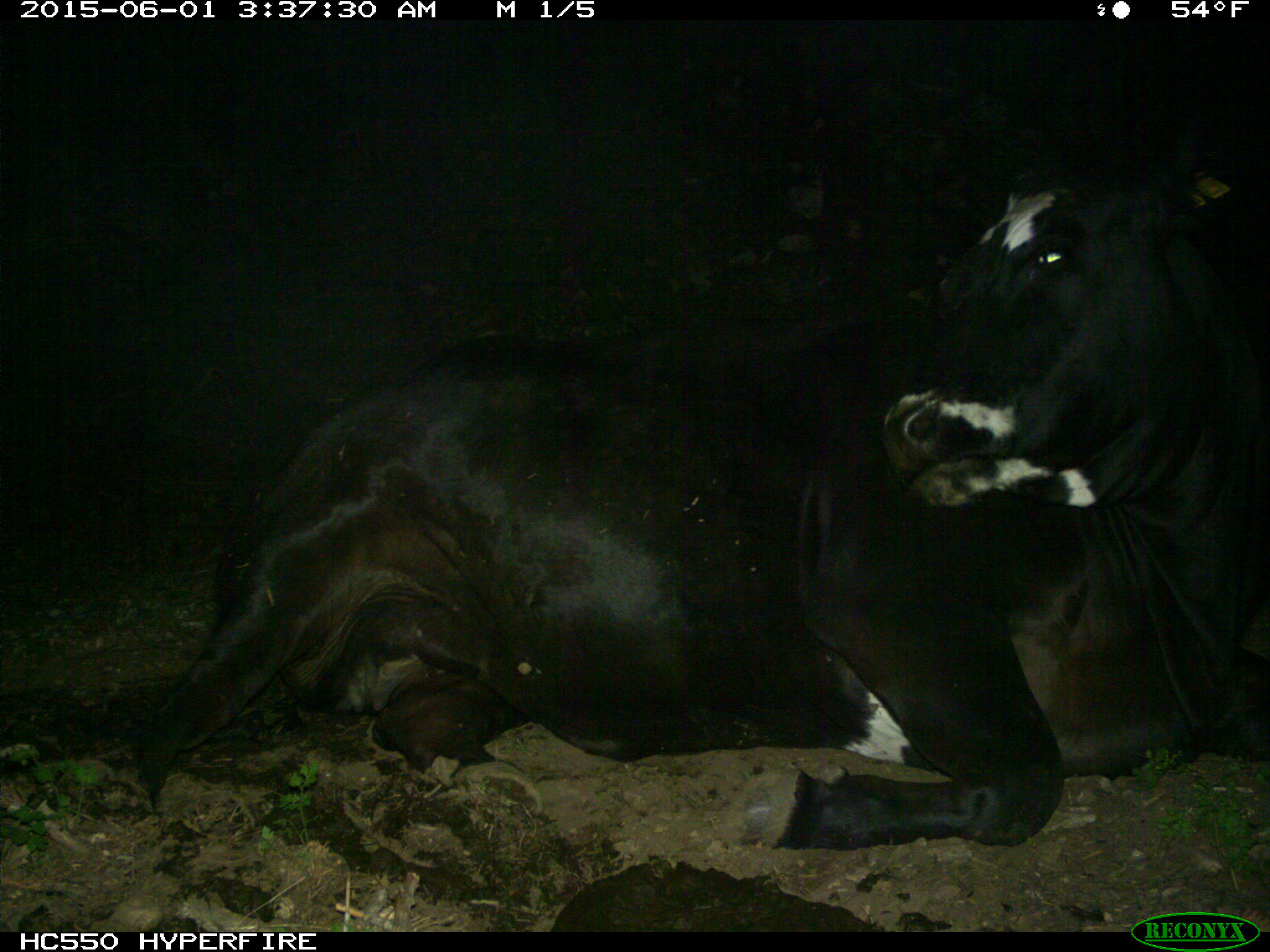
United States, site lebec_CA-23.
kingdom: Animalia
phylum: Chordata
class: Mammalia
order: Artiodactyla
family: Bovidae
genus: Bos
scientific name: Bos taurus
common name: domestic cow